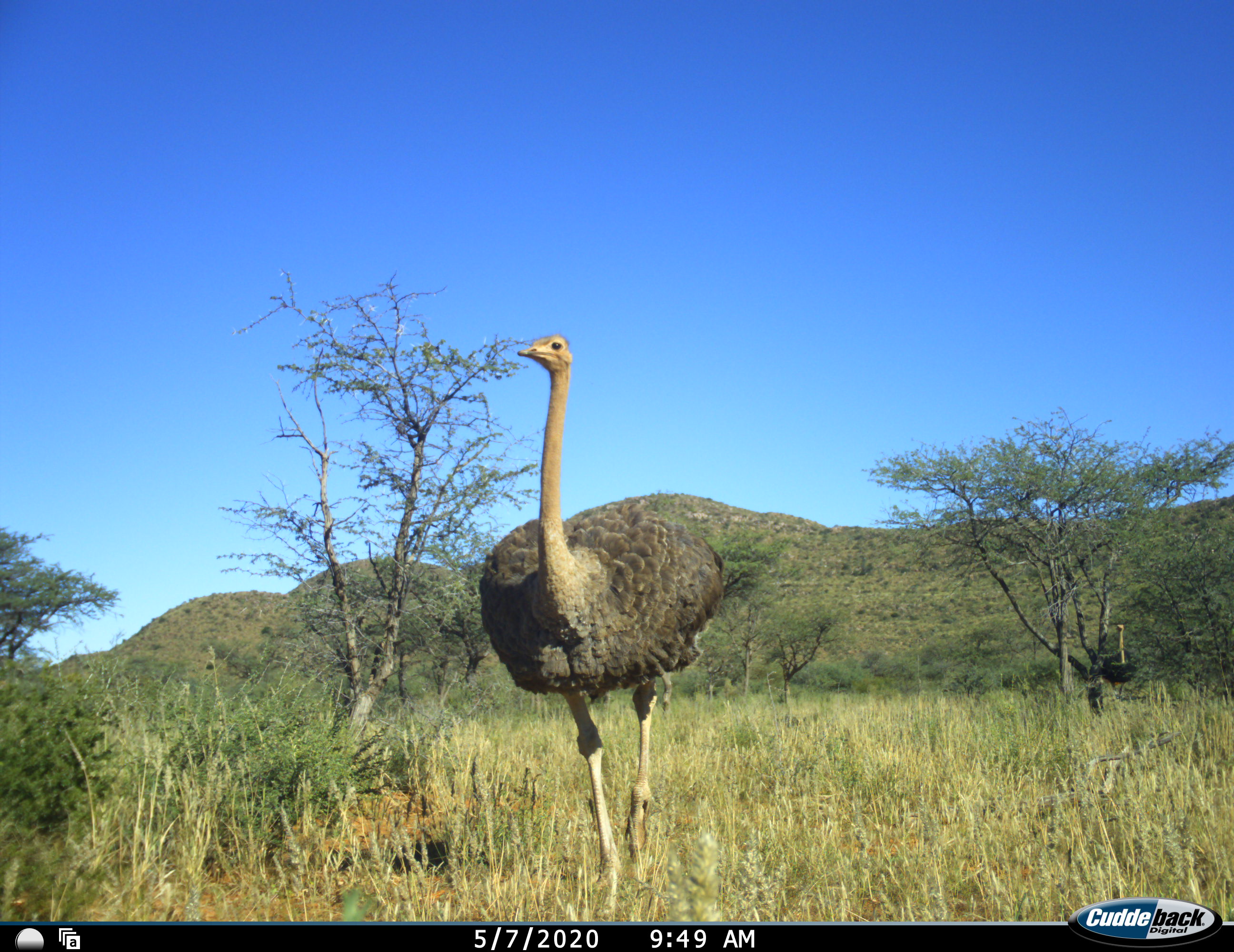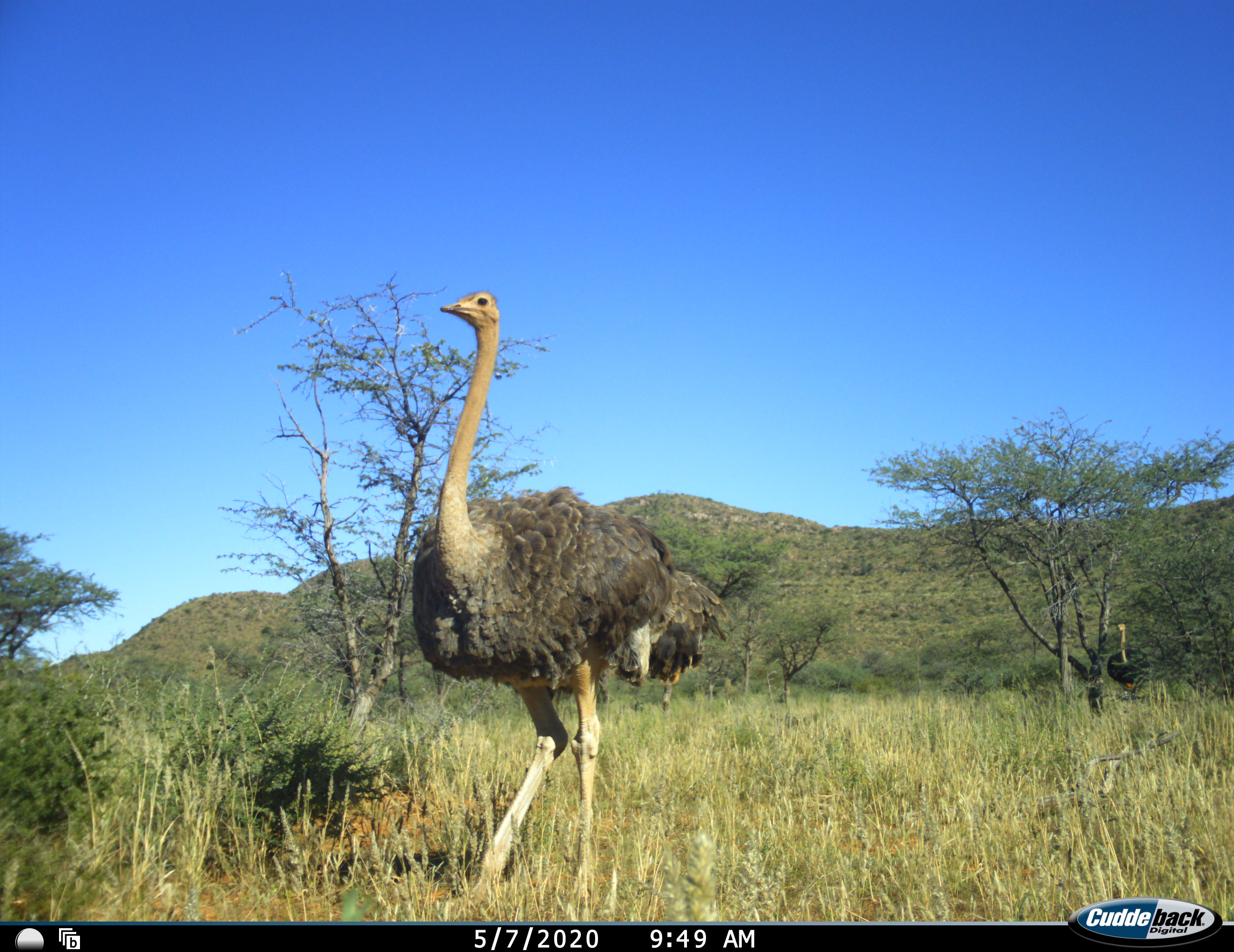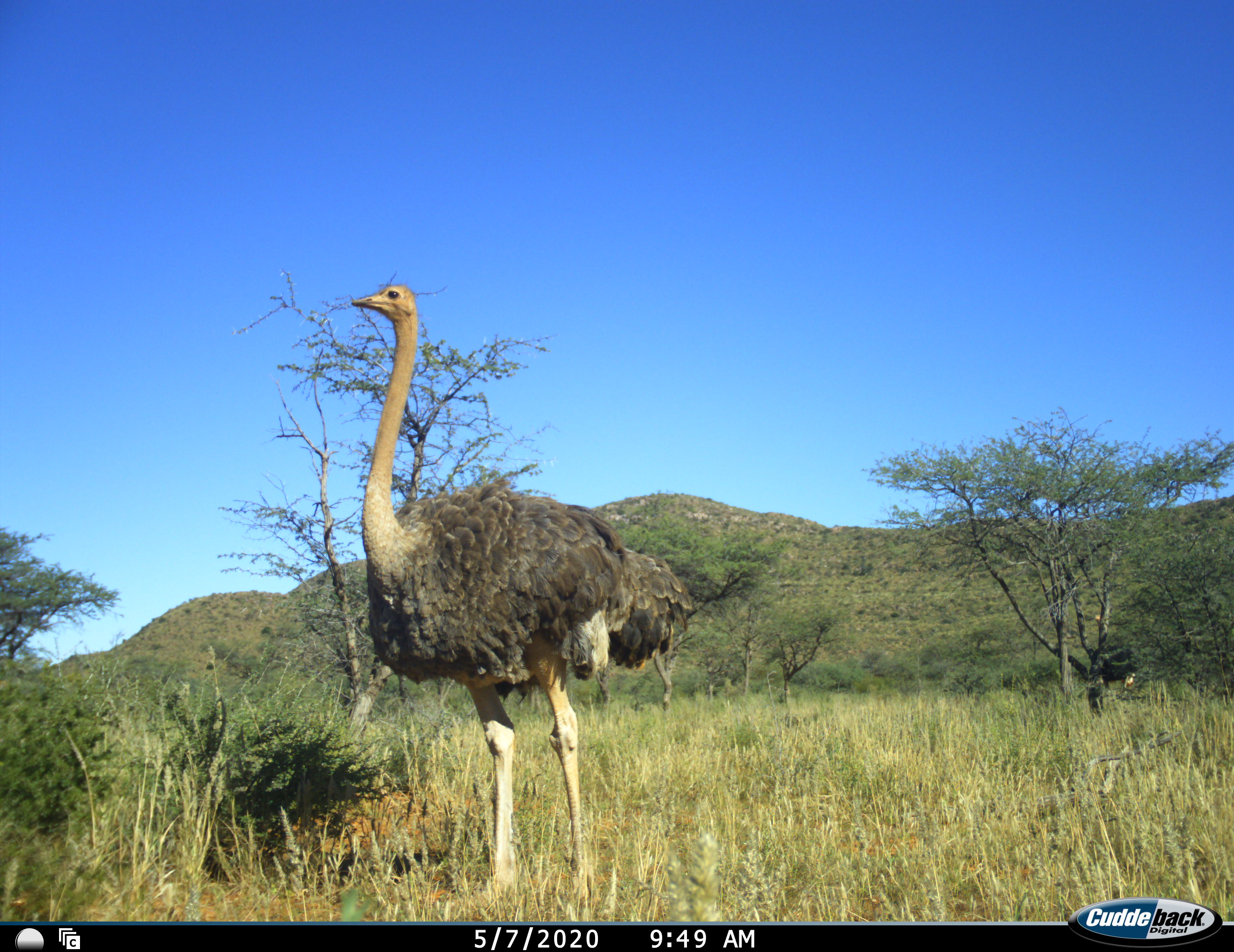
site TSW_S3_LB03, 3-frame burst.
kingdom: Animalia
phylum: Chordata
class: Aves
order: Struthioniformes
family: Struthionidae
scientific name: Struthionidae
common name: ostrich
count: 2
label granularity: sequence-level